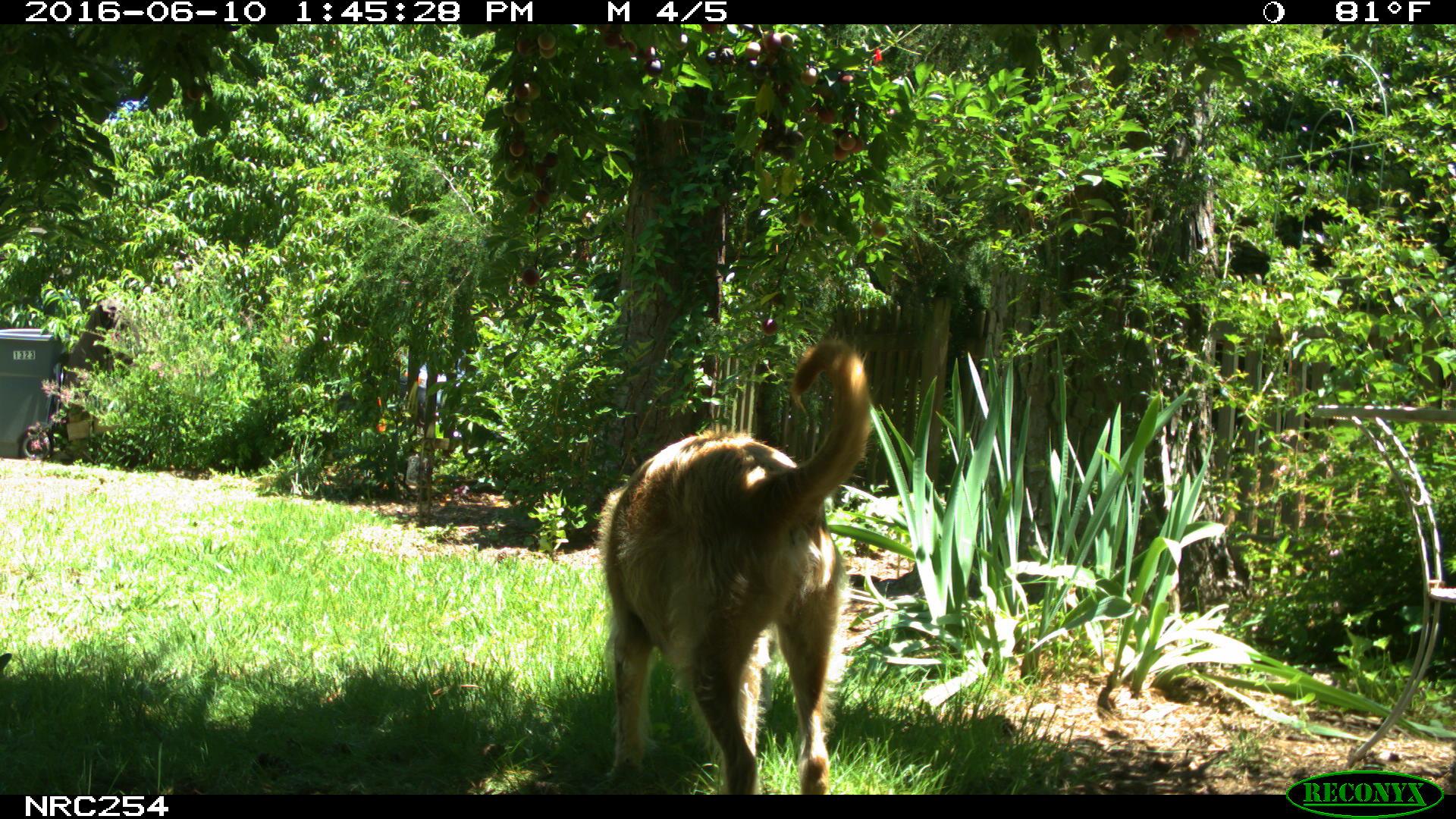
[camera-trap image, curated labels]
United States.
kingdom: Animalia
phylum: Chordata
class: Mammalia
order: Carnivora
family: Canidae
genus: Canis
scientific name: Canis familiaris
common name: domestic dog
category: Dog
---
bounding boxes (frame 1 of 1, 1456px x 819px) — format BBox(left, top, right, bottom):
Dog: BBox(601, 339, 890, 795)